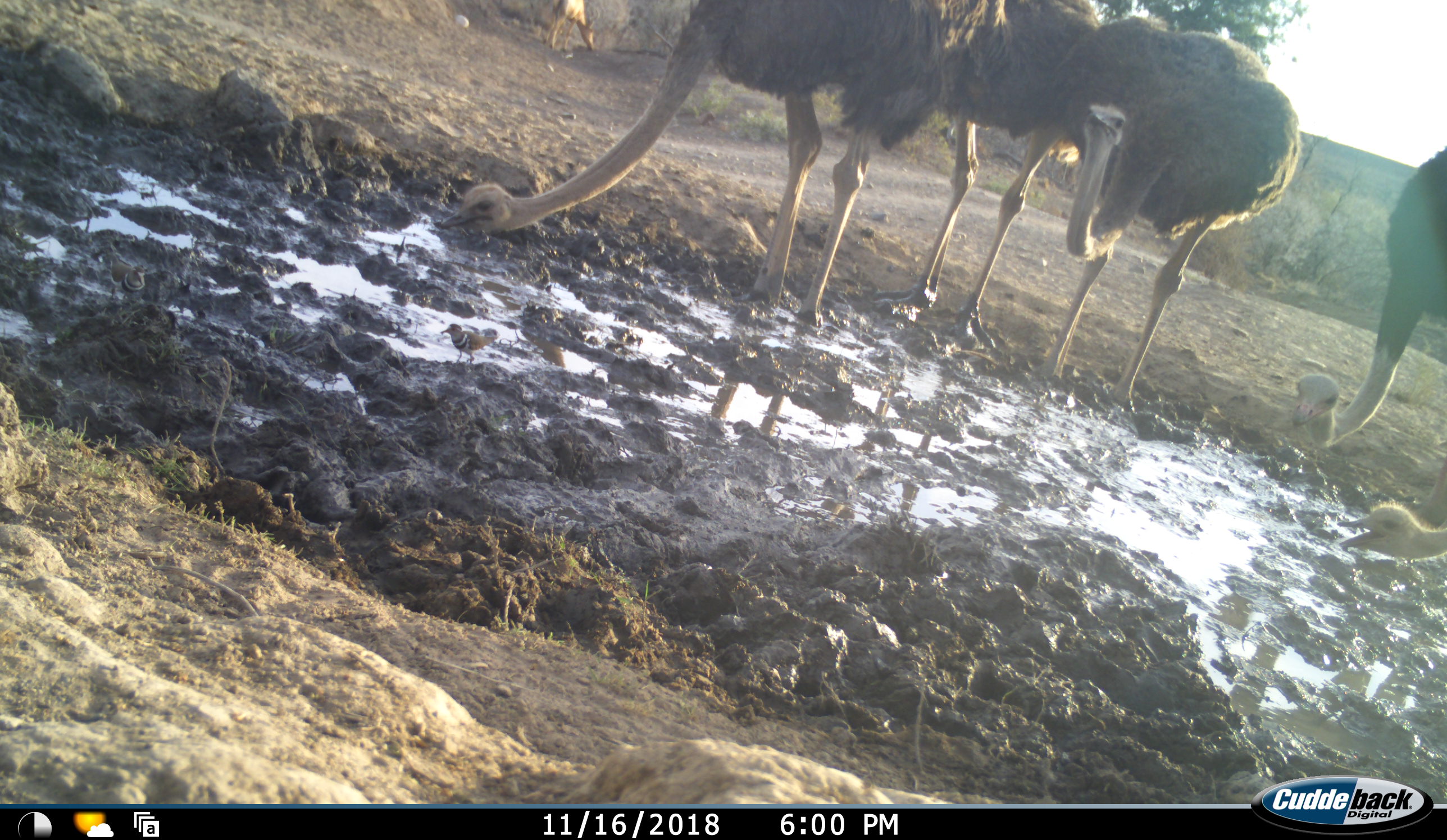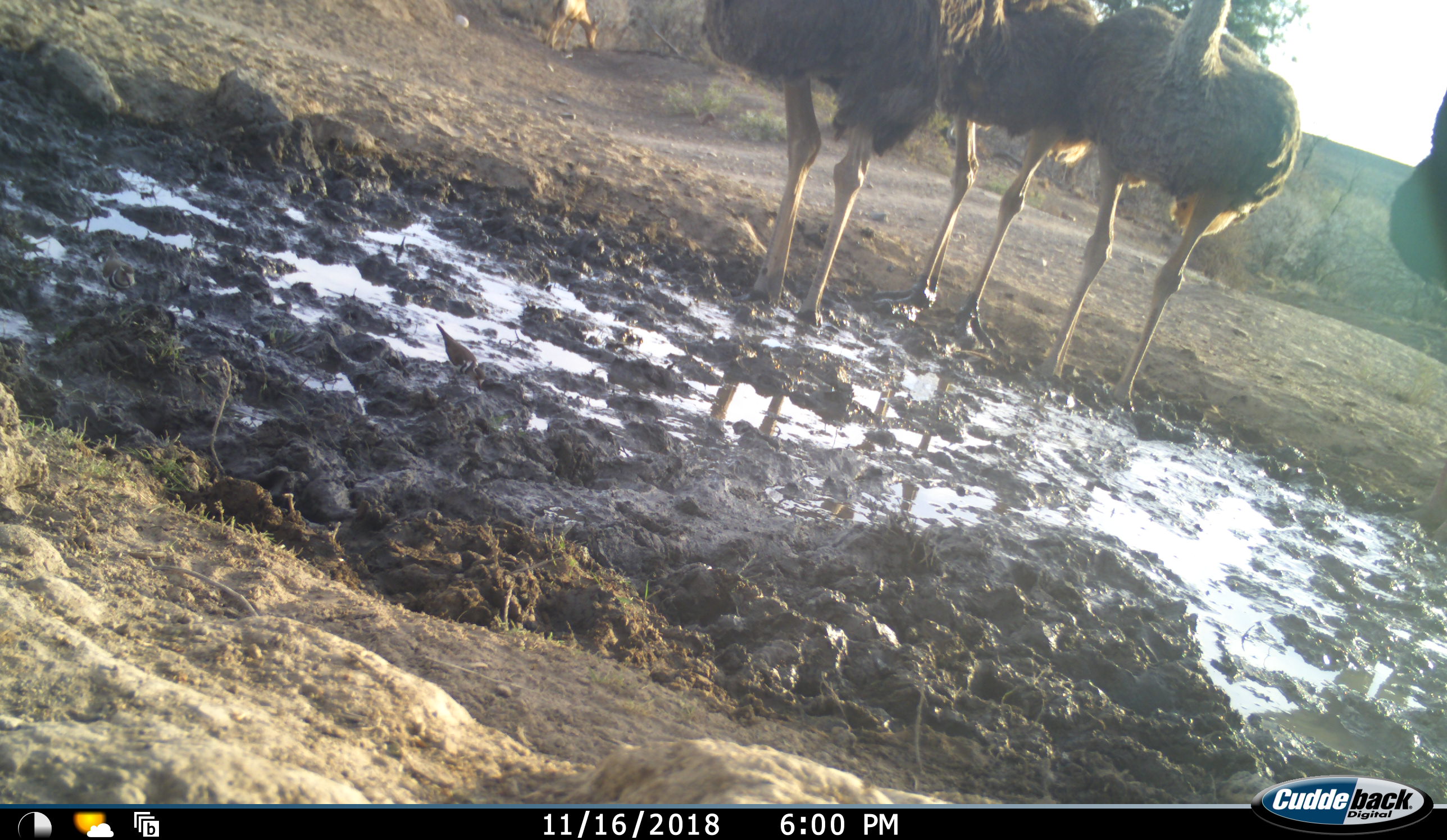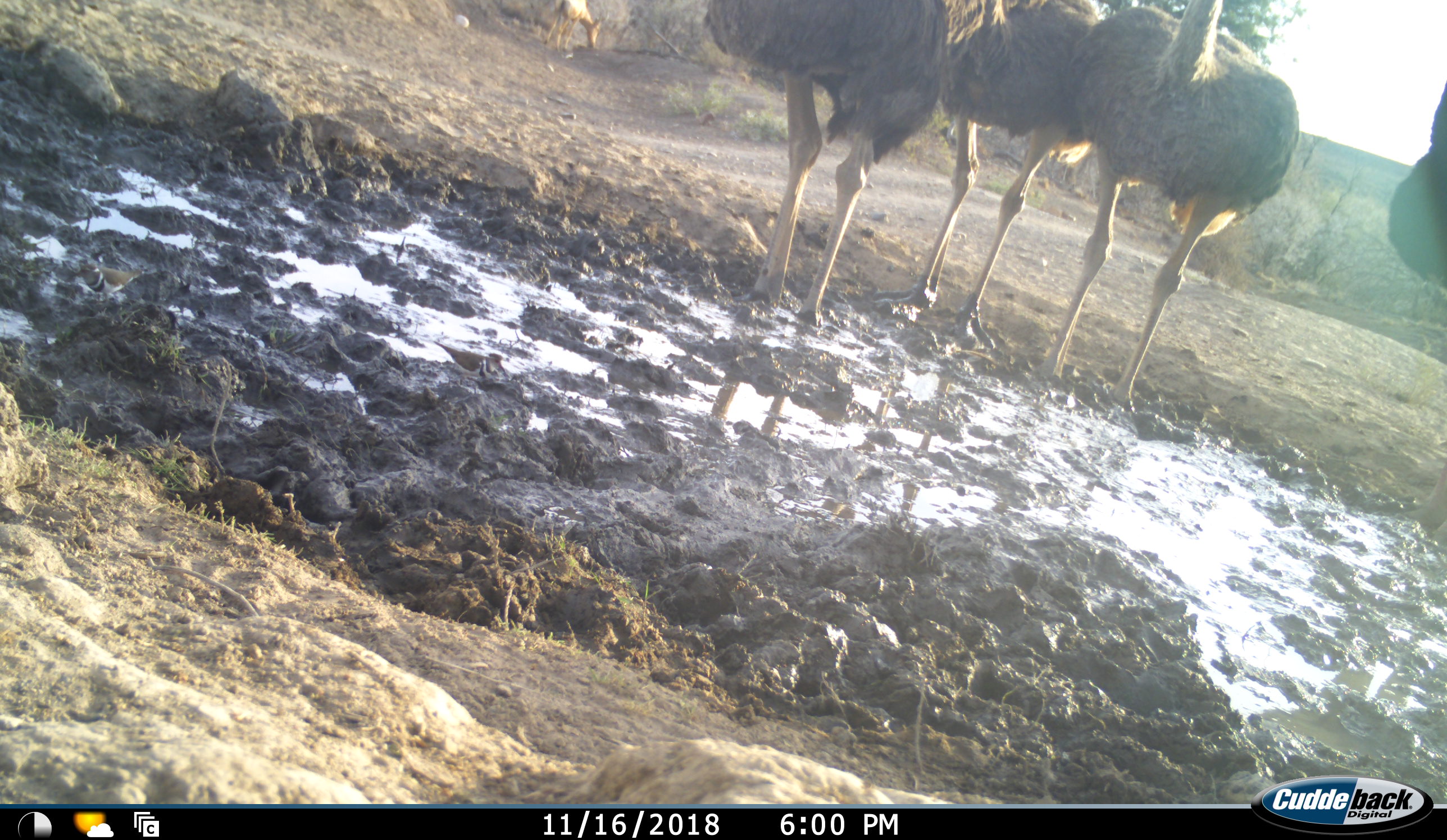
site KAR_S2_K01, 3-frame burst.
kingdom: Animalia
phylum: Chordata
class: Aves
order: Struthioniformes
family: Struthionidae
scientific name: Struthionidae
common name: ostrich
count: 5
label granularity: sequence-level